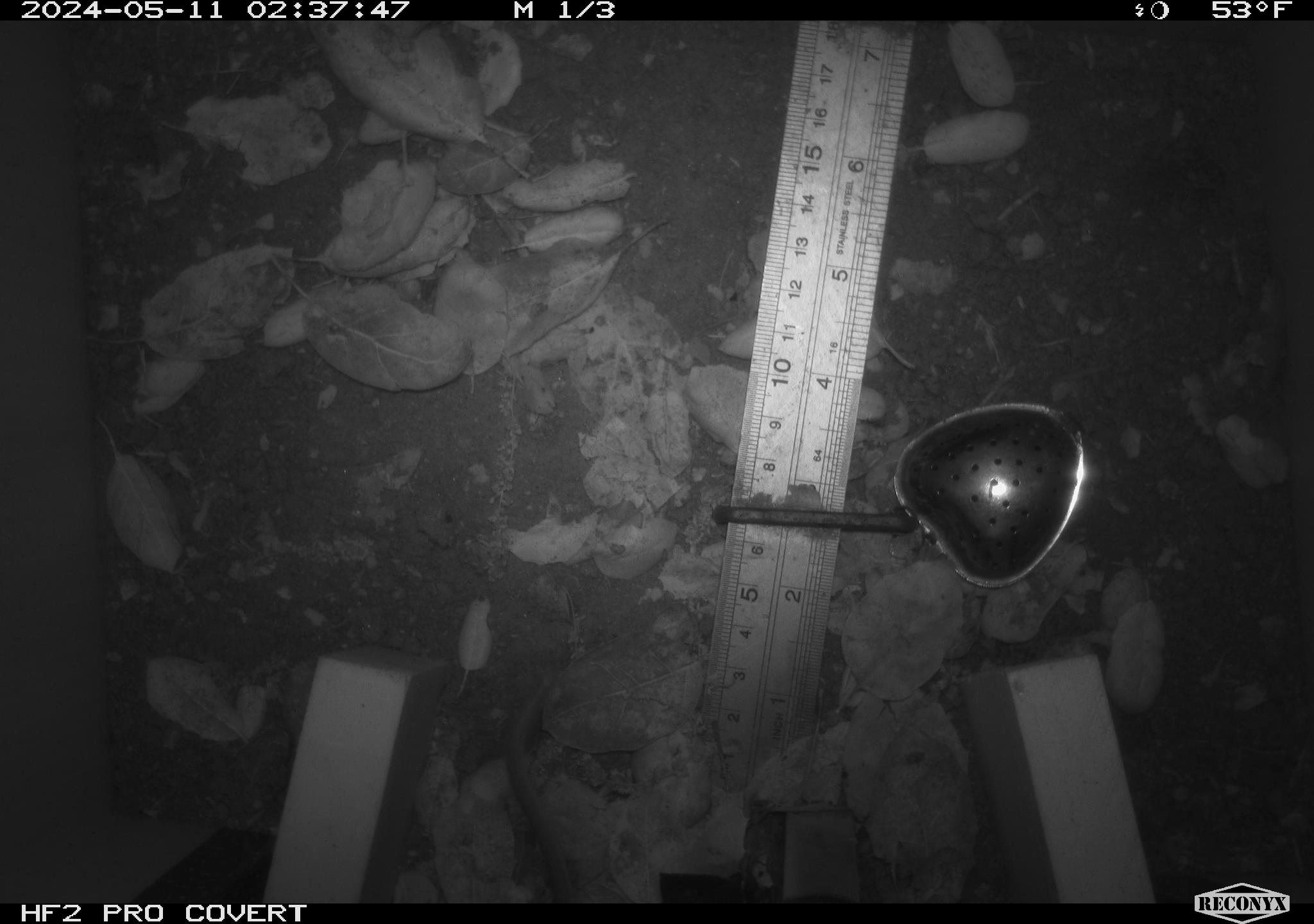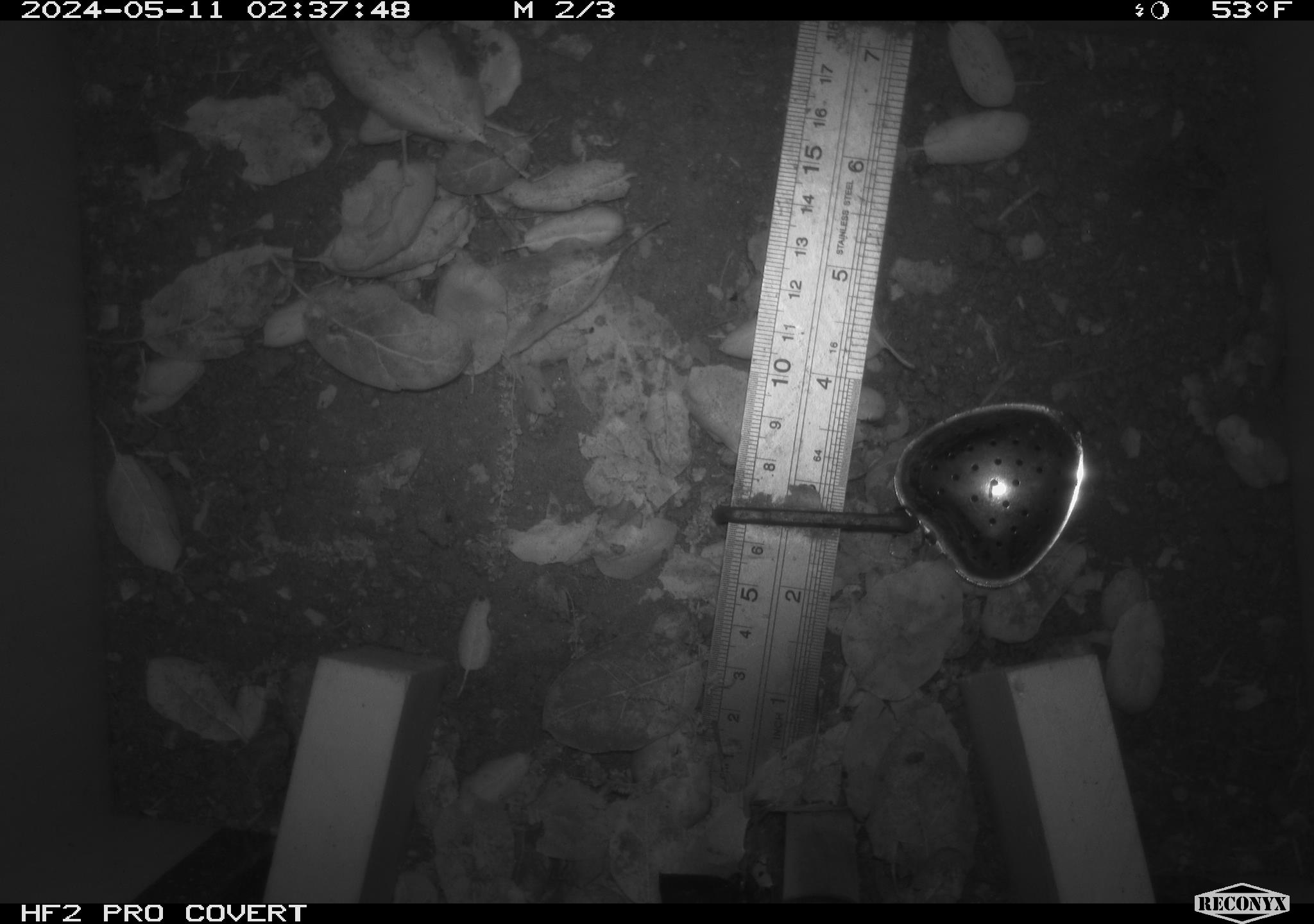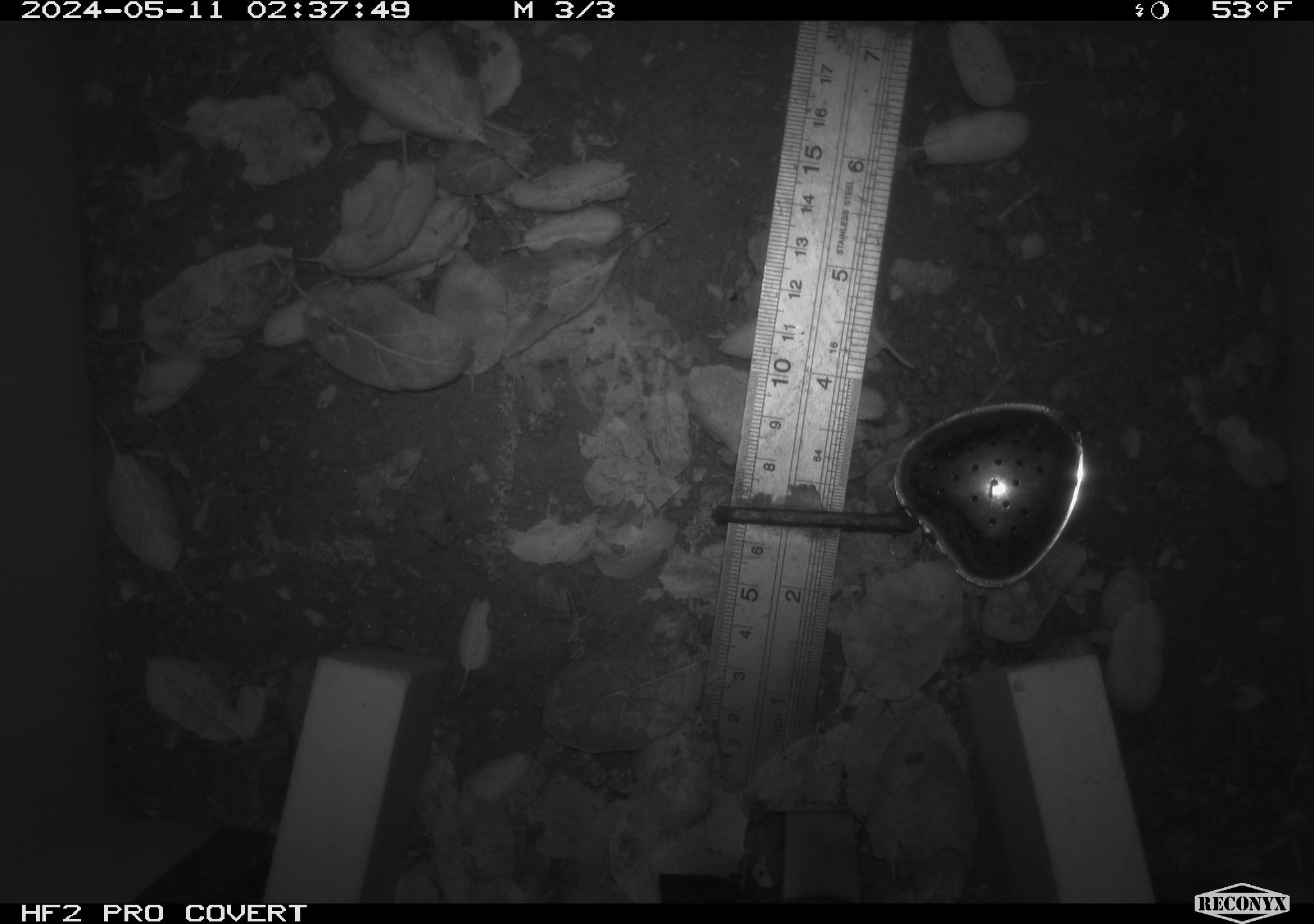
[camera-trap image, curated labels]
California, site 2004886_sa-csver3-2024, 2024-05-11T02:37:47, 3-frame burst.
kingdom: Animalia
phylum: Chordata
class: Mammalia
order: Rodentia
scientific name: Rodentia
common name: rodent